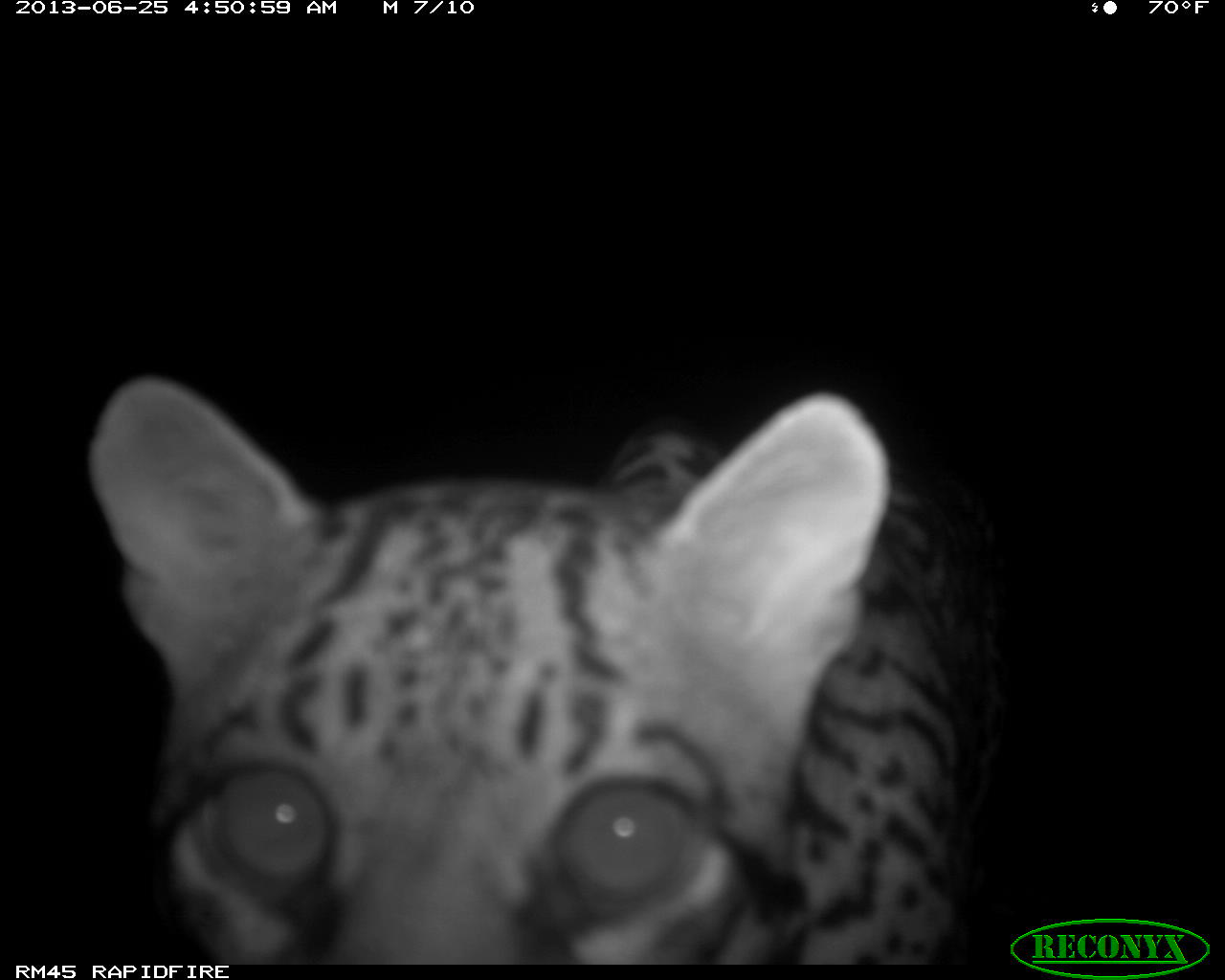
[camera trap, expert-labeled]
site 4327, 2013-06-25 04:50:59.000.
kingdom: Animalia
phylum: Chordata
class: Mammalia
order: Carnivora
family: Felidae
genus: Leopardus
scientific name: Leopardus pardalis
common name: ocelot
Leopardus pardalis (ocelot), count 1, sex male.